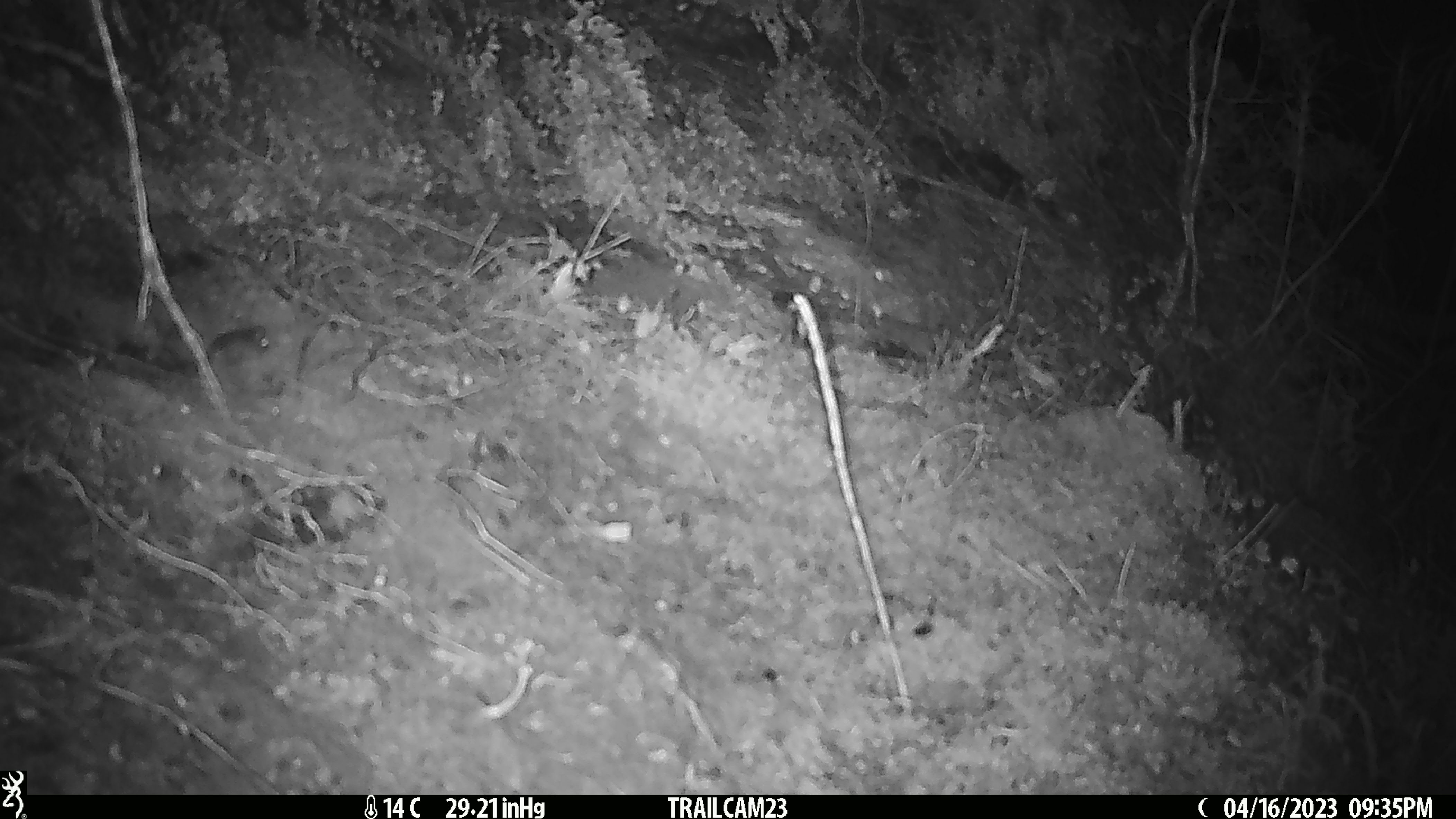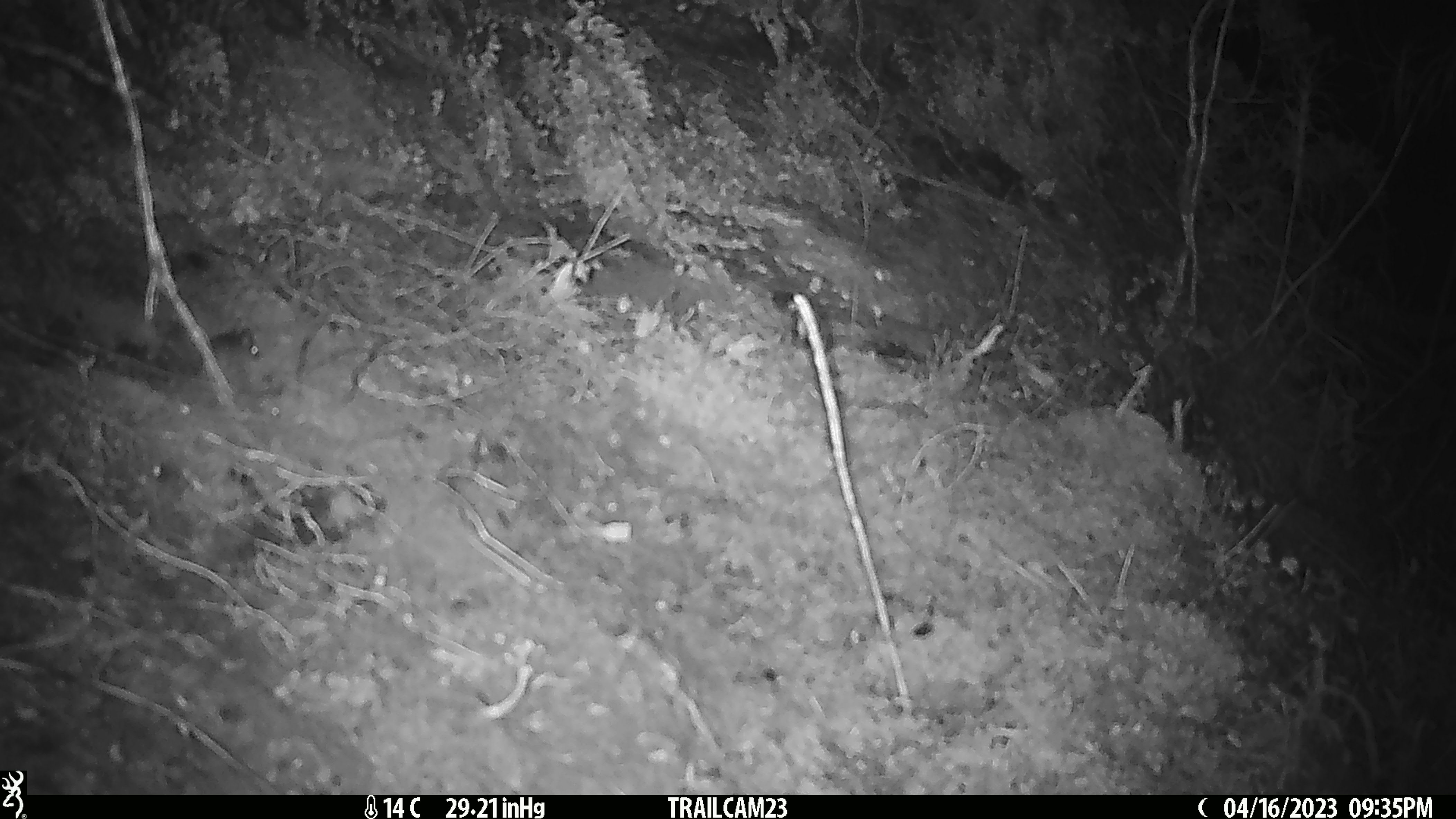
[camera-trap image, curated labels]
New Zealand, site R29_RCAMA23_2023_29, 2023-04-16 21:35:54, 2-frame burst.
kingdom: Animalia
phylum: Chordata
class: Mammalia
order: Rodentia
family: Muridae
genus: Mus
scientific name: Mus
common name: mouse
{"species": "mouse (Mus)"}